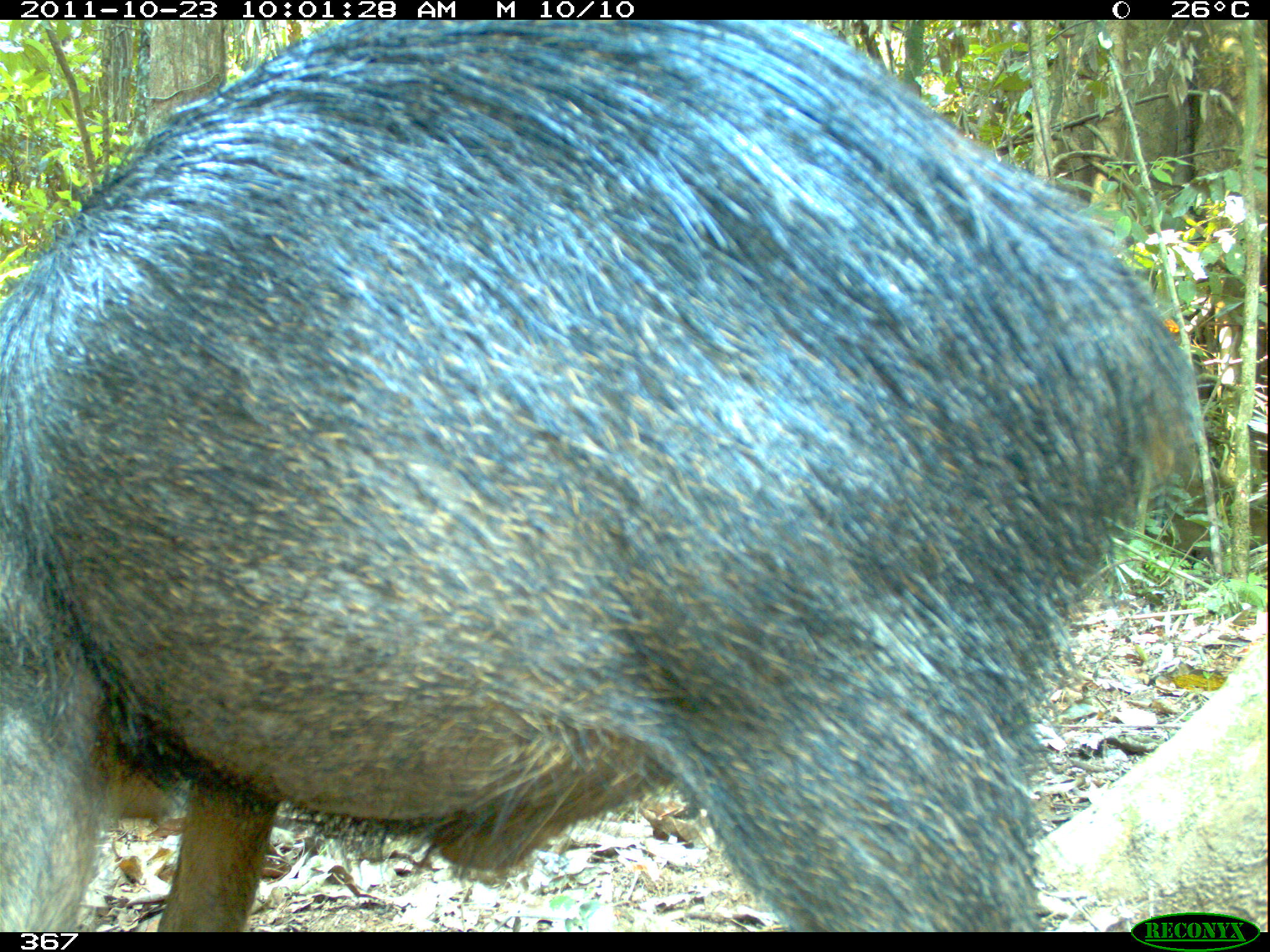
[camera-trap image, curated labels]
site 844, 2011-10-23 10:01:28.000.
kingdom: Animalia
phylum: Chordata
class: Mammalia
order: Artiodactyla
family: Tayassuidae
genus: Tayassu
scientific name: Tayassu pecari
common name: white-lipped peccary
Tayassu pecari (white-lipped peccary).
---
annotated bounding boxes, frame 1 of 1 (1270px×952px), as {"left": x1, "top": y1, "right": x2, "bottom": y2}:
tayassu pecari: {"left": 1, "top": 18, "right": 1203, "bottom": 931}